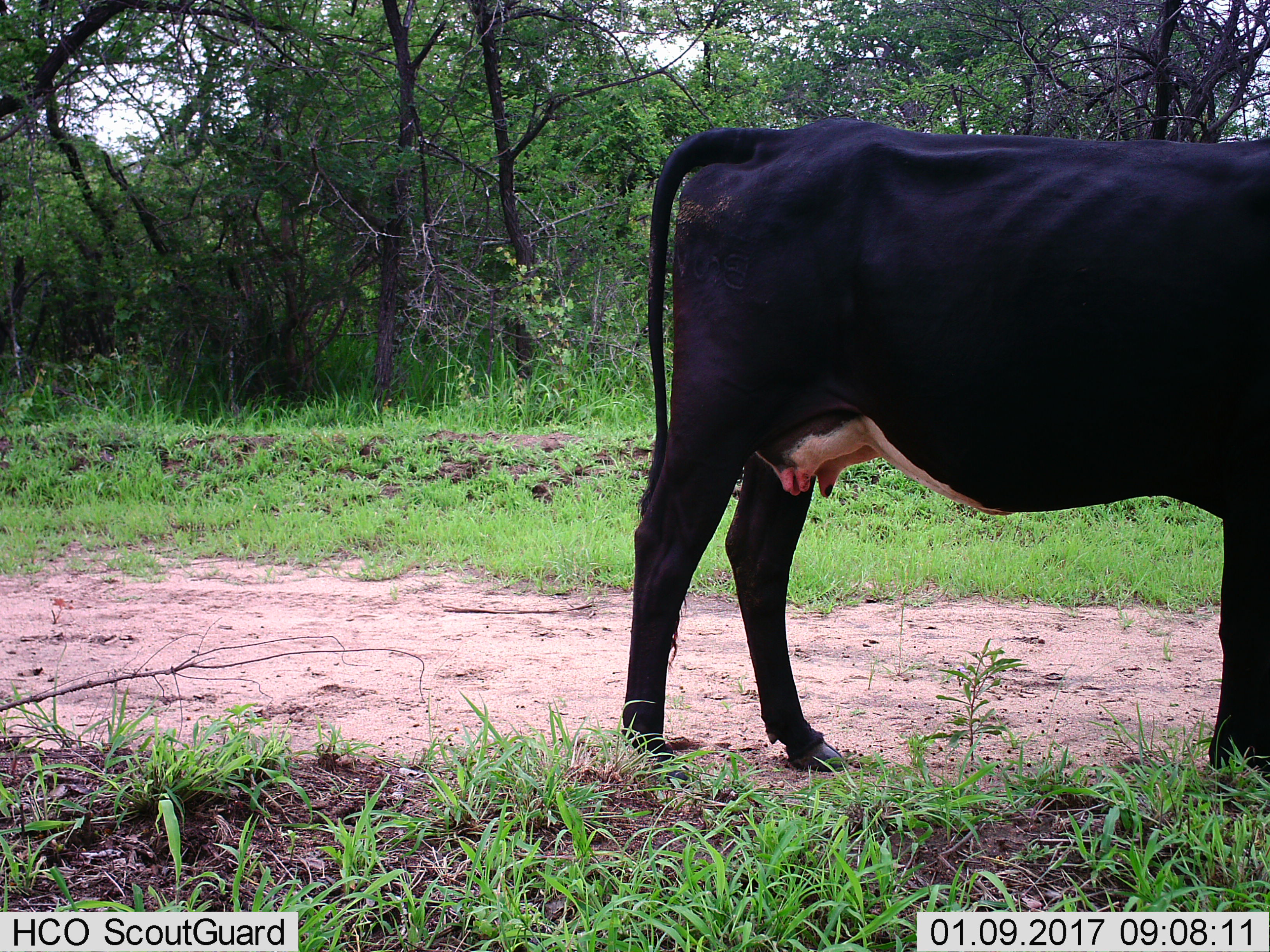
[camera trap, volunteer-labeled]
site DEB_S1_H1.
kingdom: Animalia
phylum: Chordata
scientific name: Vertebrata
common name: domestic animal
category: domesticanimal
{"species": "domesticanimal (domestic animal) (Vertebrata)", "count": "1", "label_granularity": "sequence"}